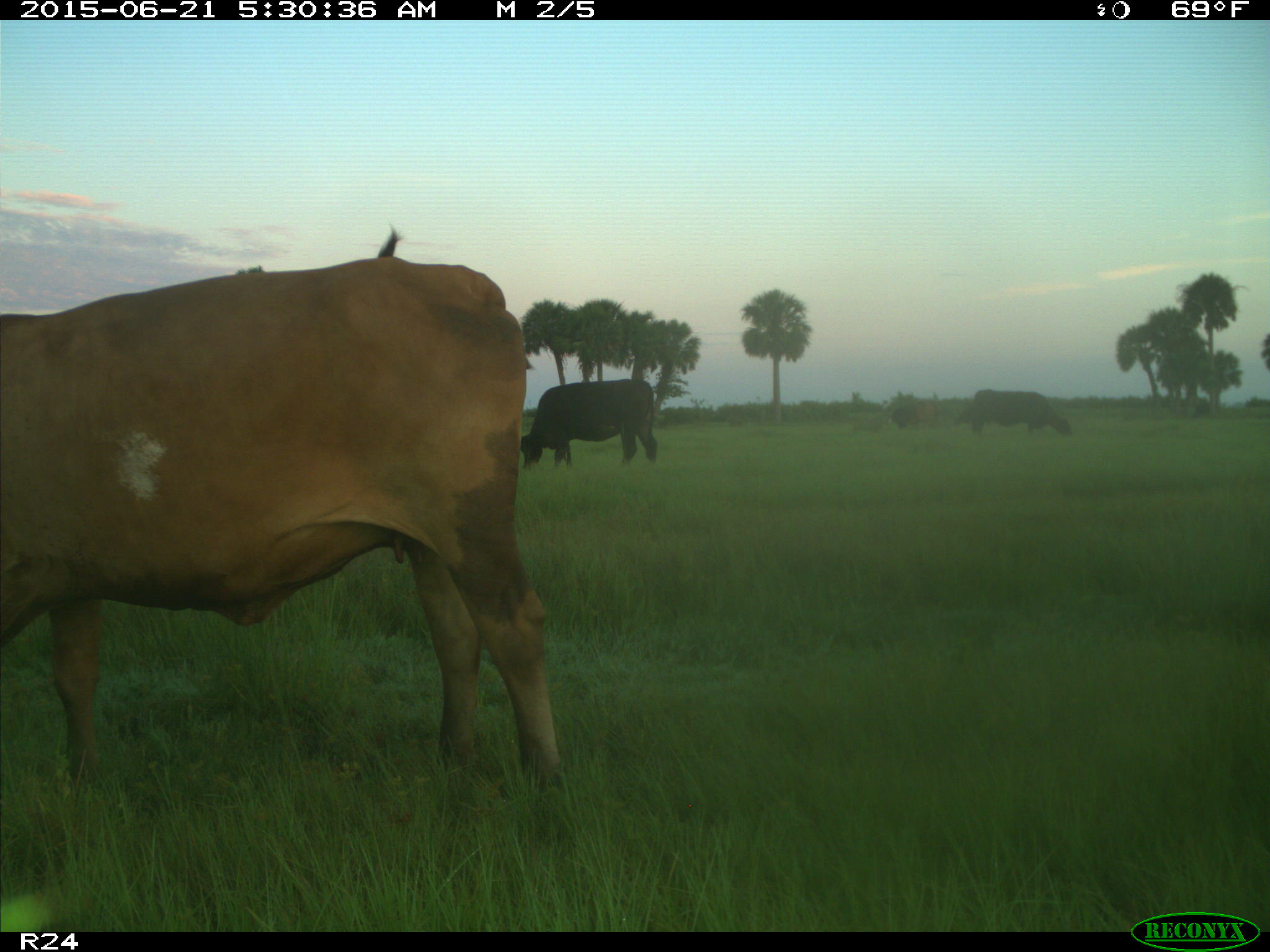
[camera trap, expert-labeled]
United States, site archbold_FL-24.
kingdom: Animalia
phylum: Chordata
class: Mammalia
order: Artiodactyla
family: Bovidae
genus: Bos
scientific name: Bos taurus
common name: domestic cow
Bos taurus (domestic cow).